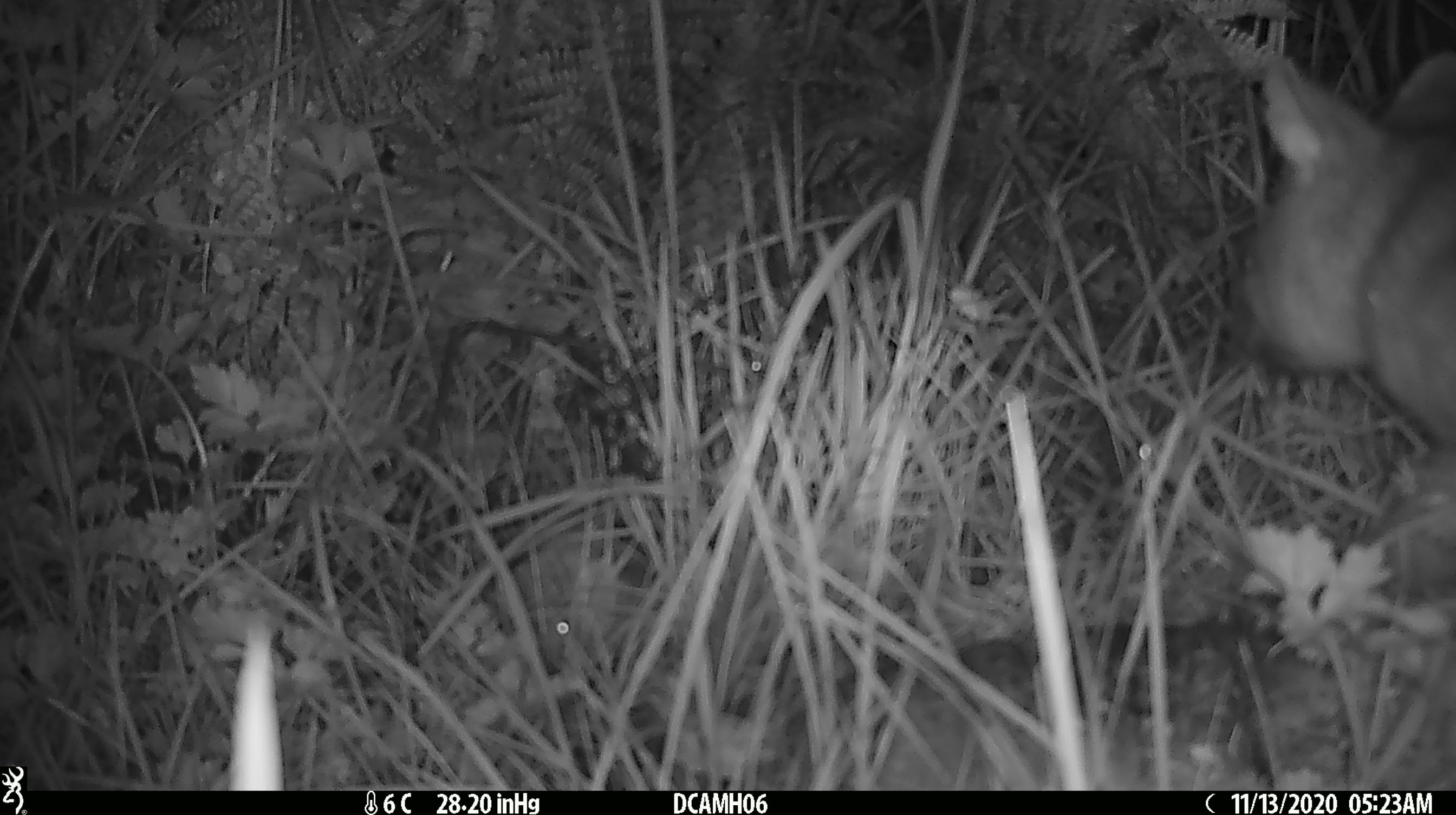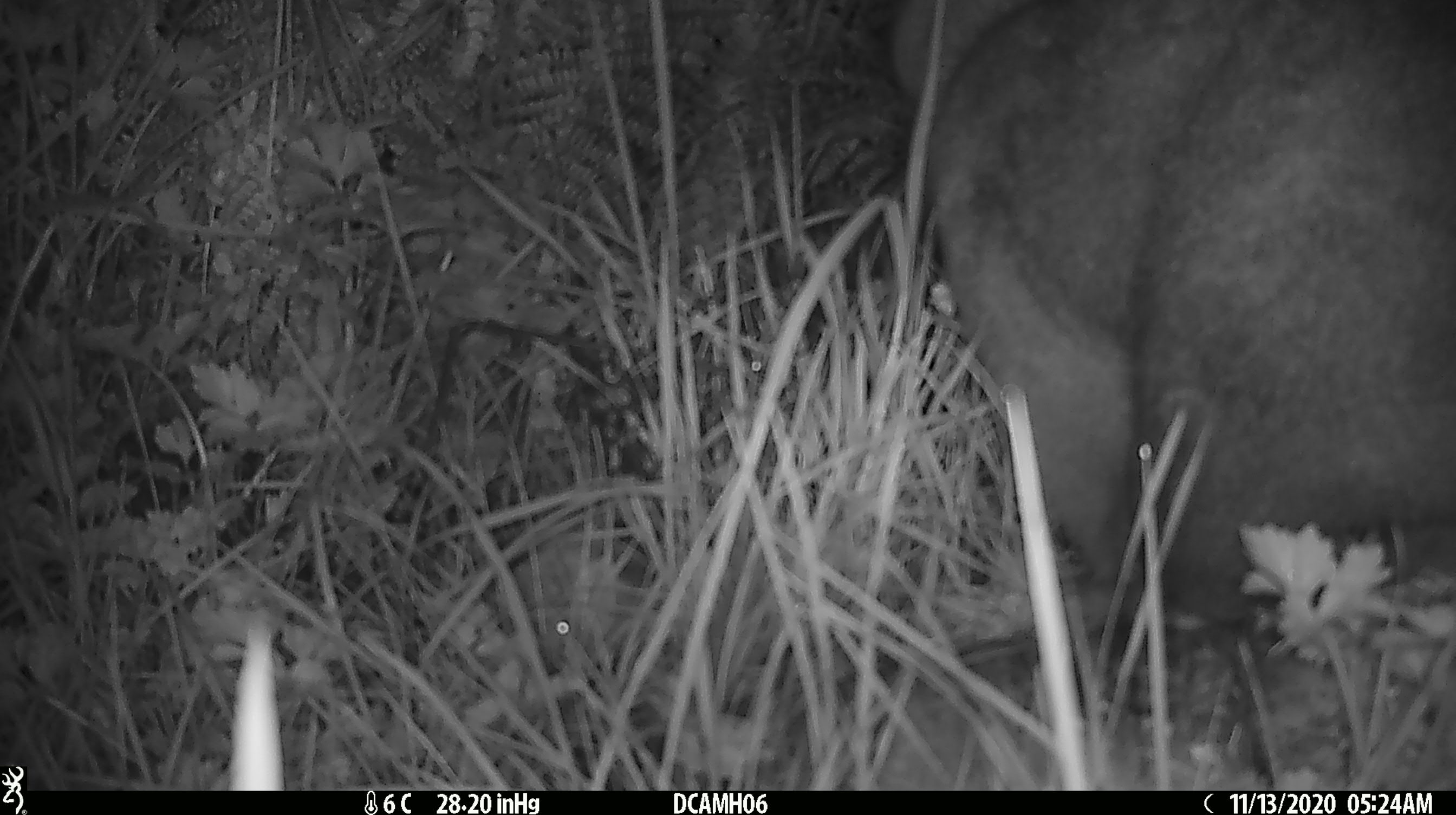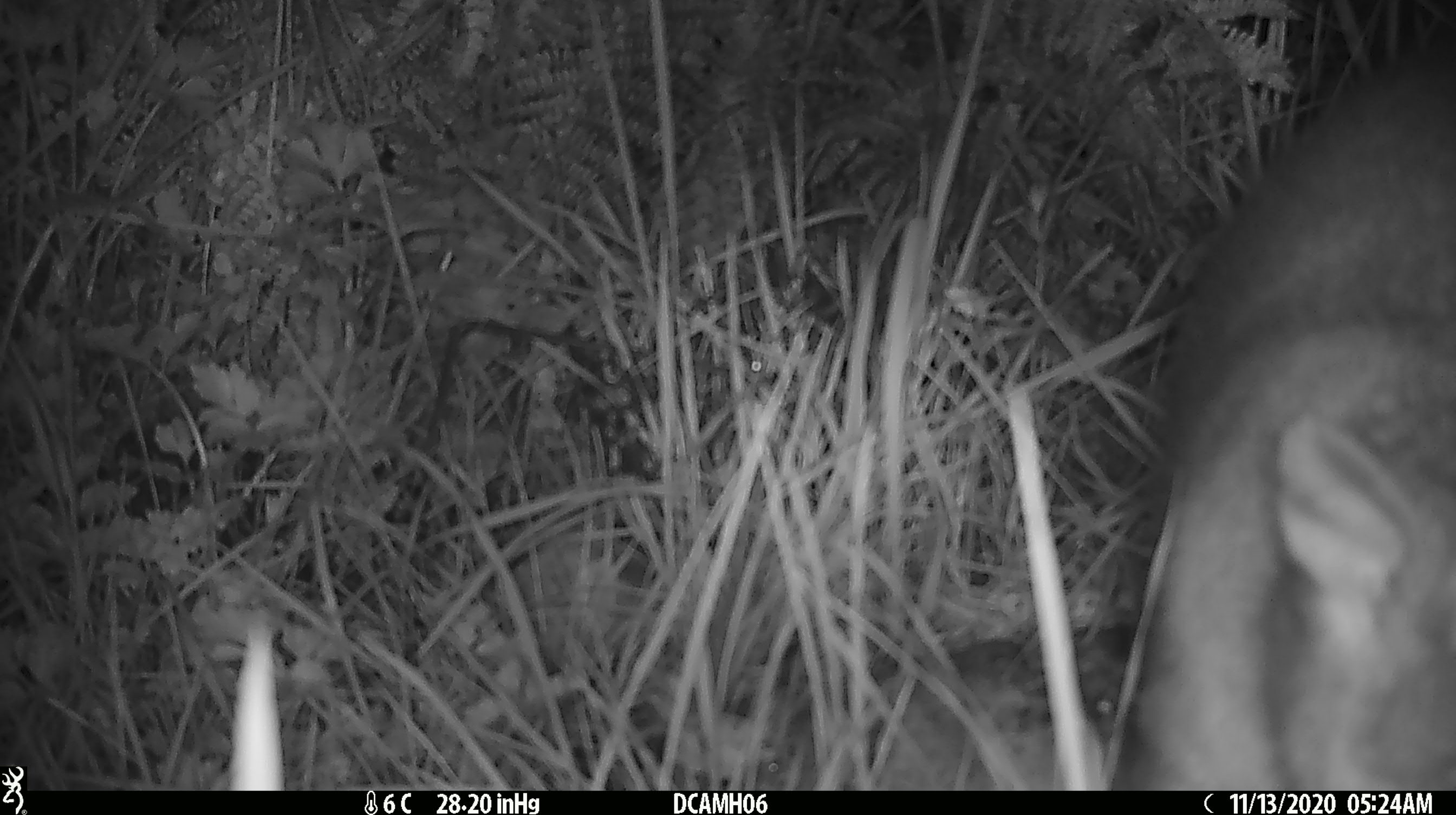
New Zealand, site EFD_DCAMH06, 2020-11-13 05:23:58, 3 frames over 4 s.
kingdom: Animalia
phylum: Chordata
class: Mammalia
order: Diprotodontia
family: Phalangeridae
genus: Trichosurus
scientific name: Trichosurus vulpecula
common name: common brushtail possum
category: possum